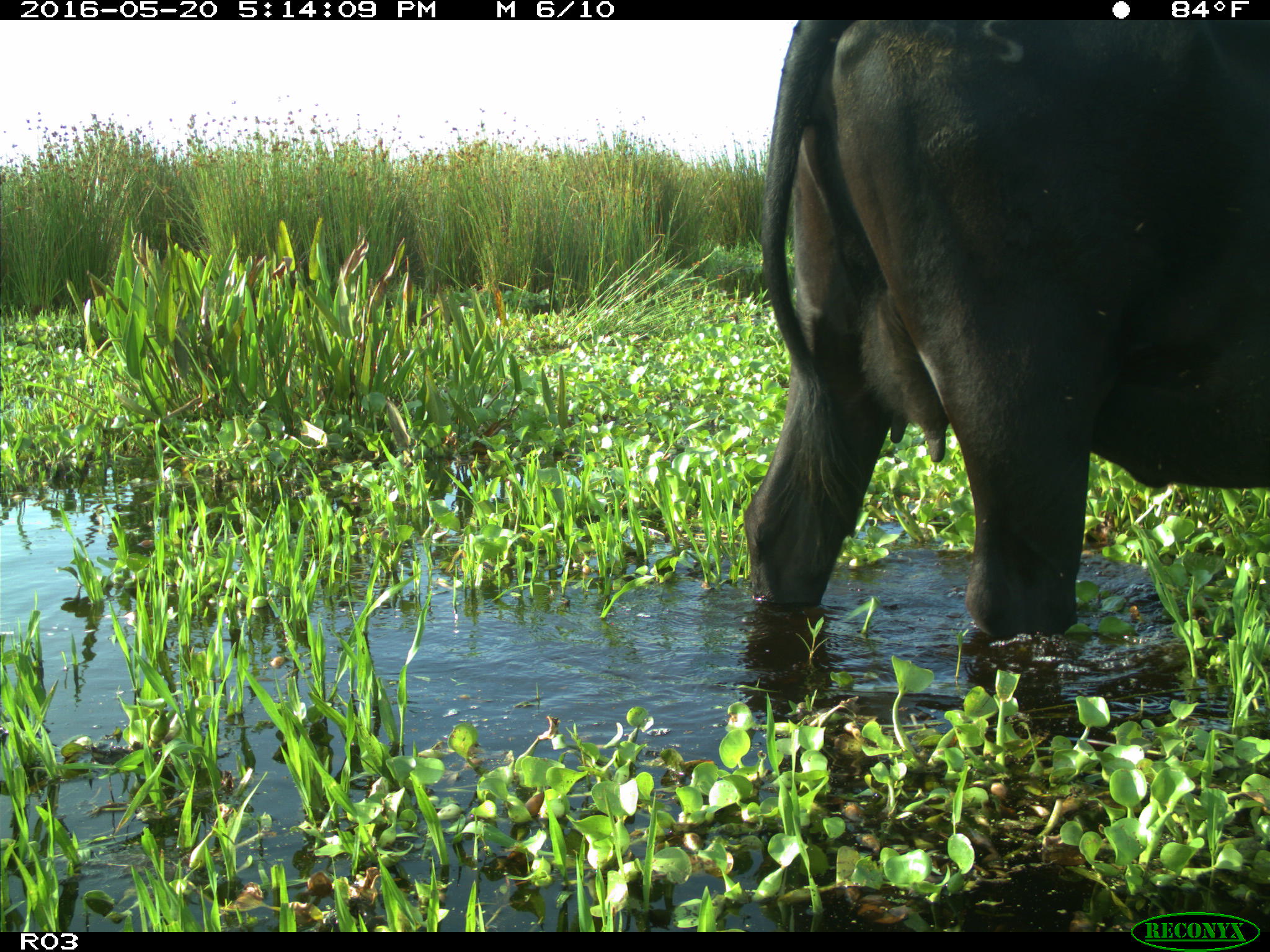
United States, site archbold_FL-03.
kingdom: Animalia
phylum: Chordata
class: Mammalia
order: Artiodactyla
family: Bovidae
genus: Bos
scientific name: Bos taurus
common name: domestic cow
Bos taurus (domestic cow).